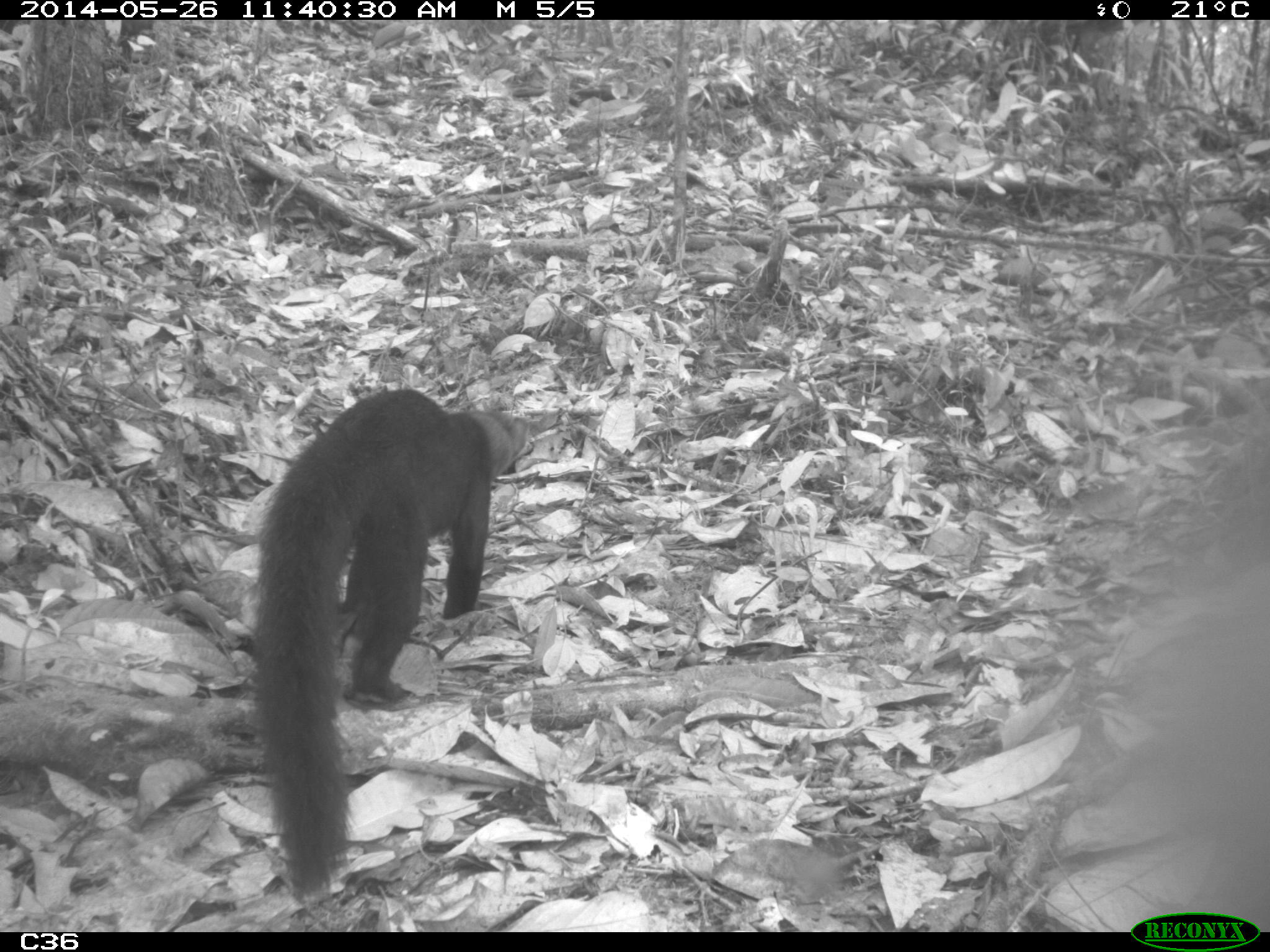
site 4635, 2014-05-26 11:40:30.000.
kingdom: Animalia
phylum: Chordata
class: Mammalia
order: Carnivora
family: Mustelidae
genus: Eira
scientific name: Eira barbara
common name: tayra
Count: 2.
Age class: adult.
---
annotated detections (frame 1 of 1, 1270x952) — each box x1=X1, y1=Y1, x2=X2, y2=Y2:
eira barbara: x1=252, y1=385, x2=532, y2=898